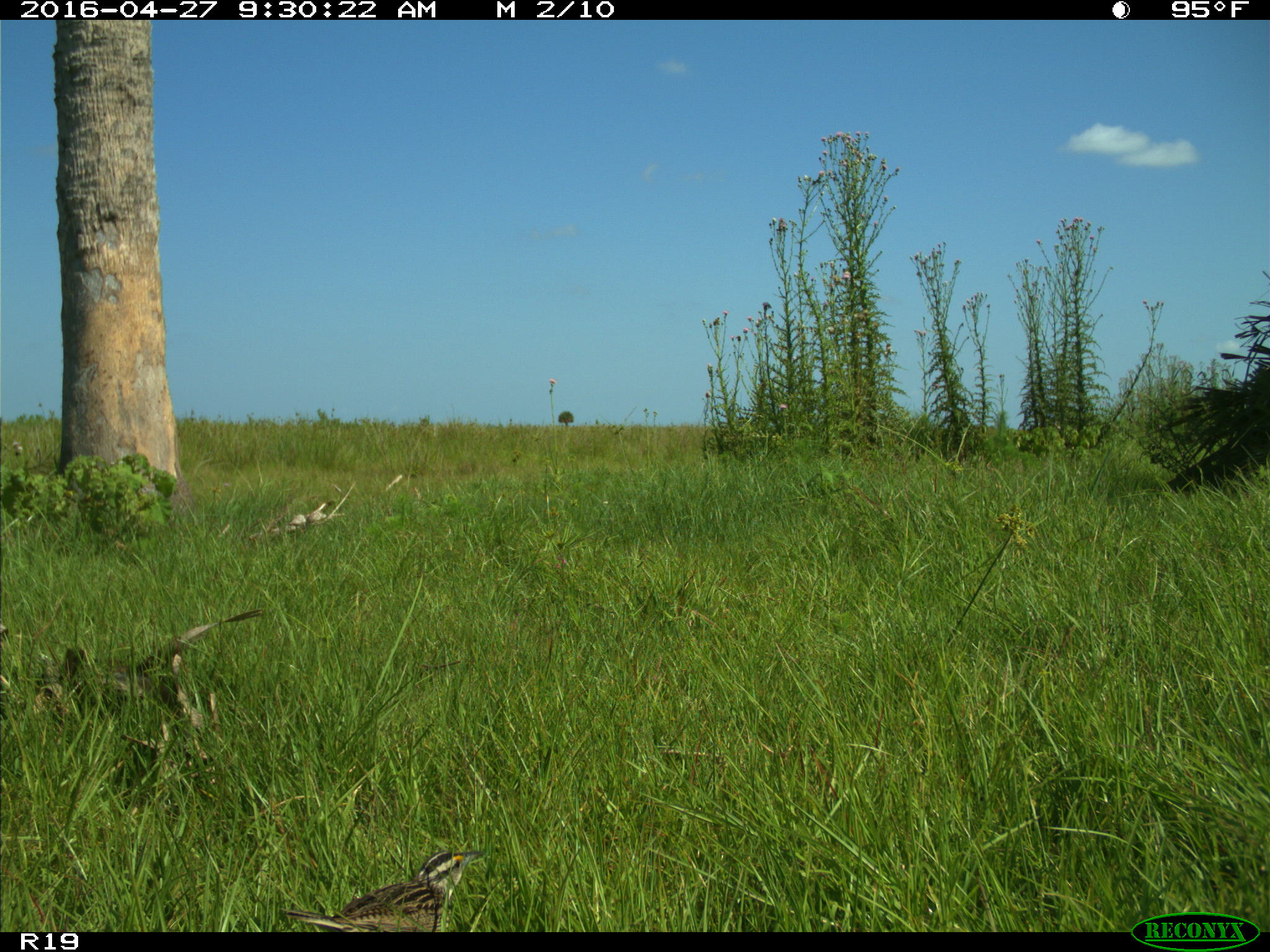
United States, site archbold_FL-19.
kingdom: Animalia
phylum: Chordata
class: Aves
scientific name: Aves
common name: birds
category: unidentified bird